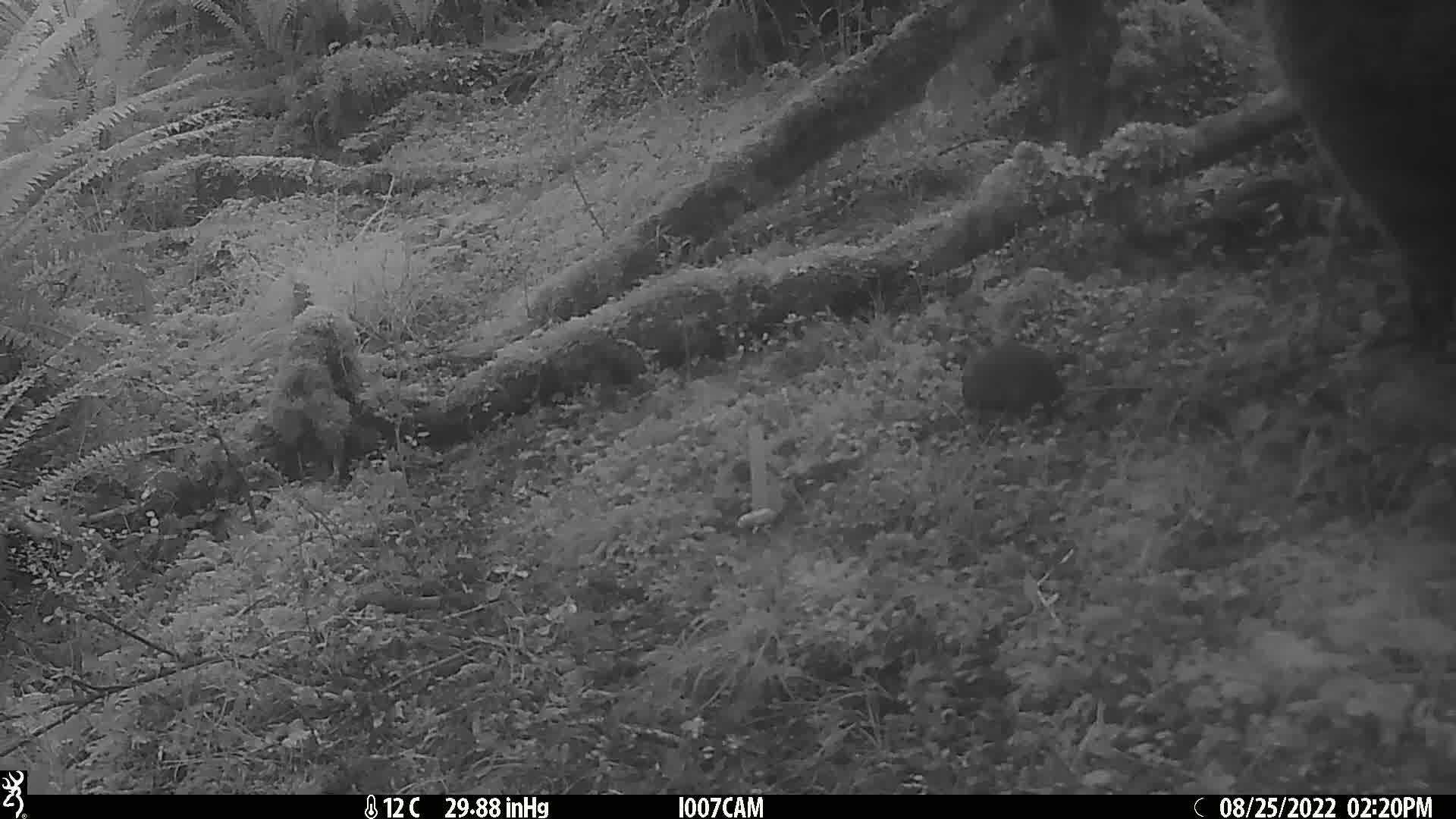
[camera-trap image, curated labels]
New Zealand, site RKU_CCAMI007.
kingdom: Animalia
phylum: Chordata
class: Mammalia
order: Rodentia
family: Muridae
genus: Rattus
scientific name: Rattus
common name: rat